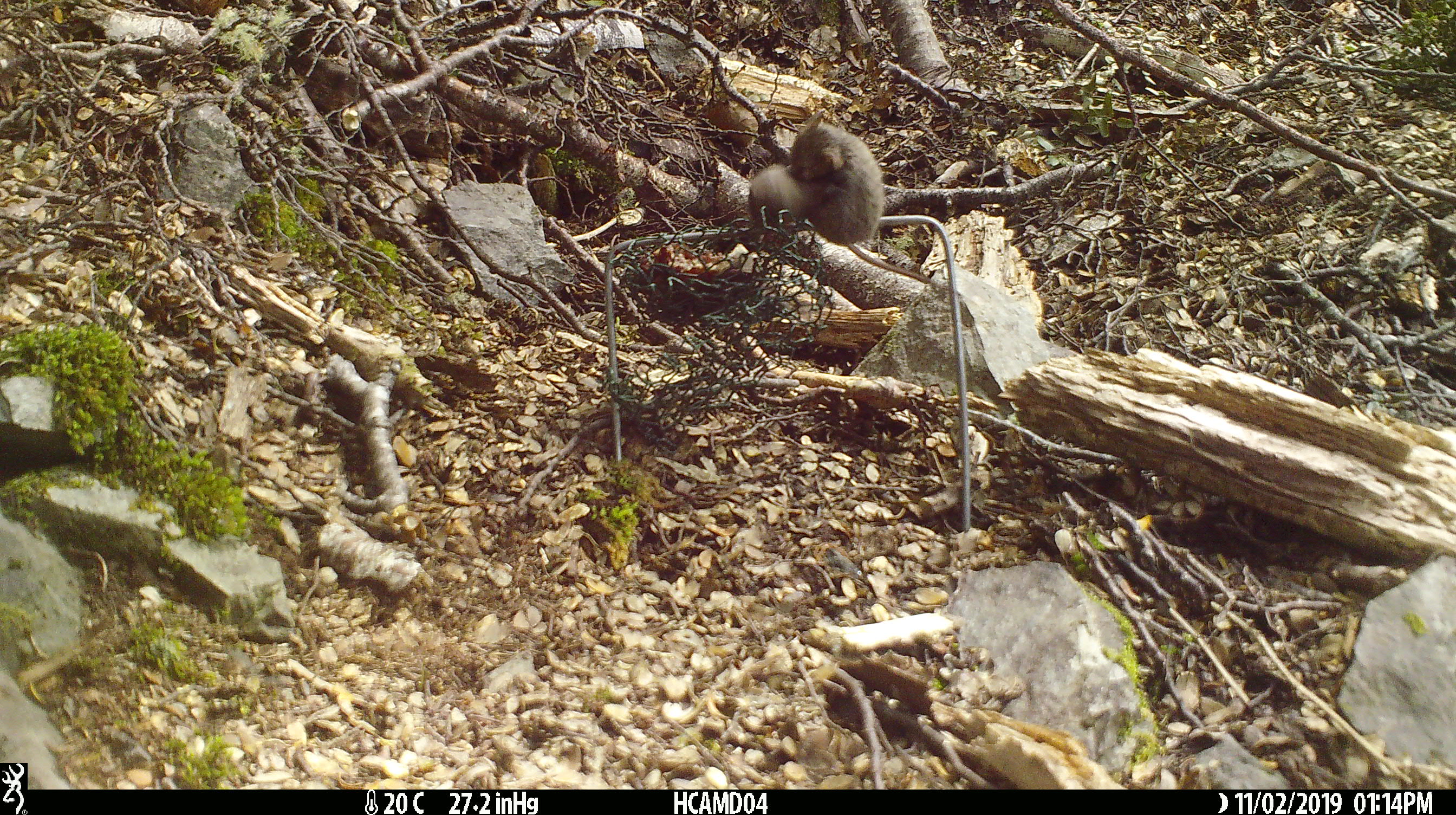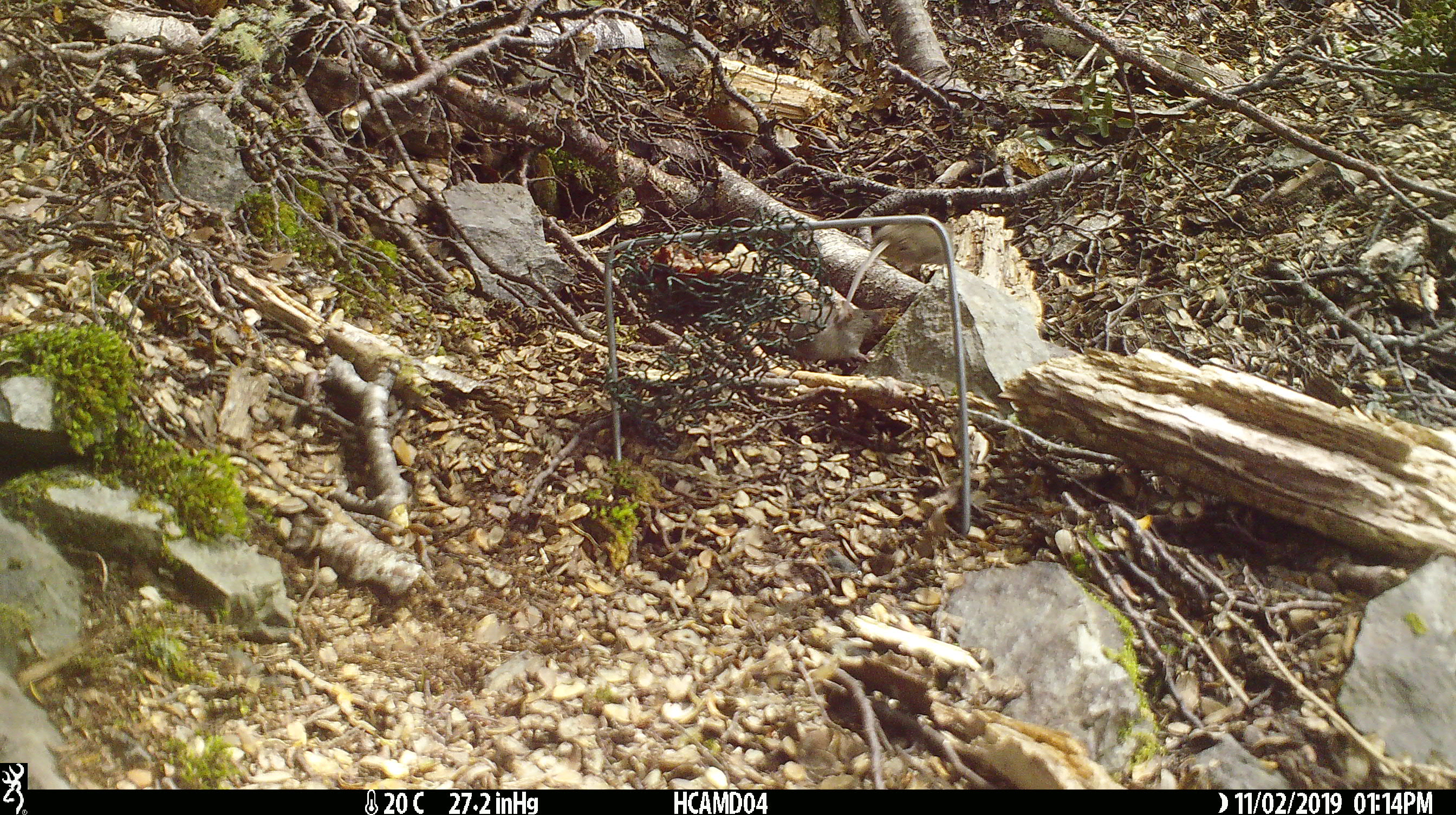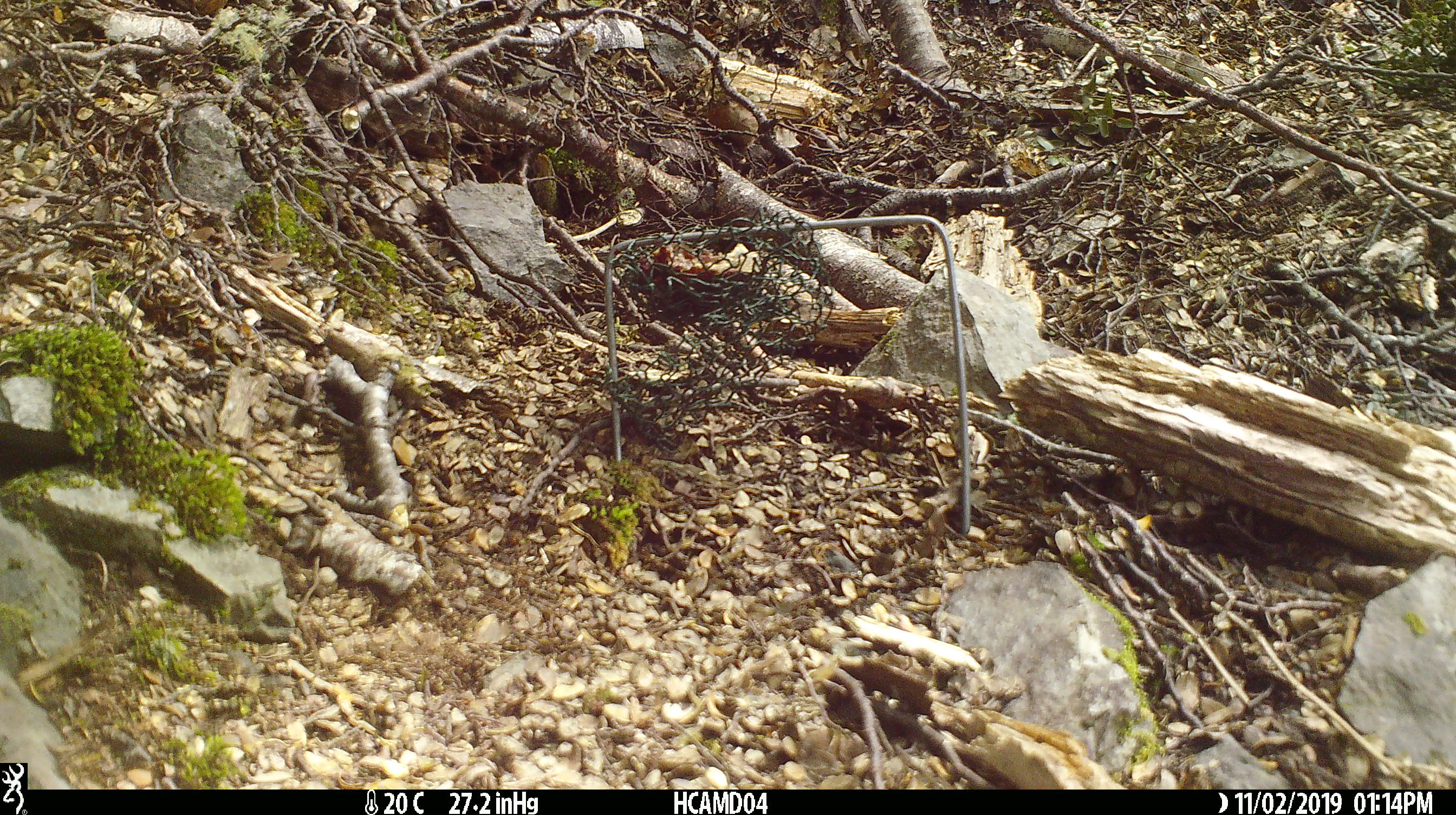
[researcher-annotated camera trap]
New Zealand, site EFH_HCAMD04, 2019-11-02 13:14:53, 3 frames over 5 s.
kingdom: Animalia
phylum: Chordata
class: Mammalia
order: Rodentia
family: Muridae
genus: Mus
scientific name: Mus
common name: mouse